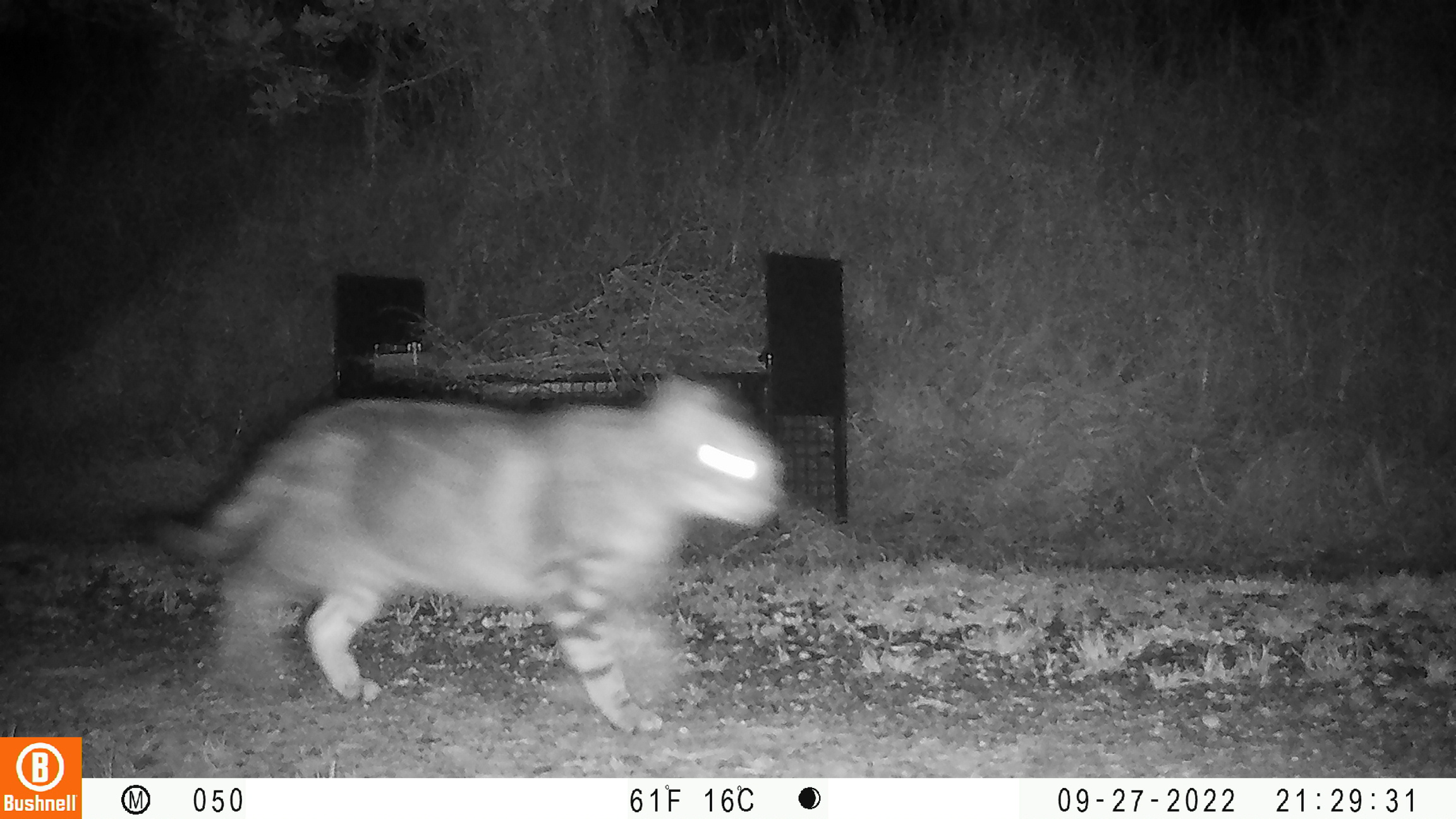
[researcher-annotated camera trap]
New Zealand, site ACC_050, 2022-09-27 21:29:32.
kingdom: Animalia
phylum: Chordata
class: Mammalia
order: Carnivora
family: Felidae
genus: Felis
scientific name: Felis catus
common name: domestic cat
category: cat